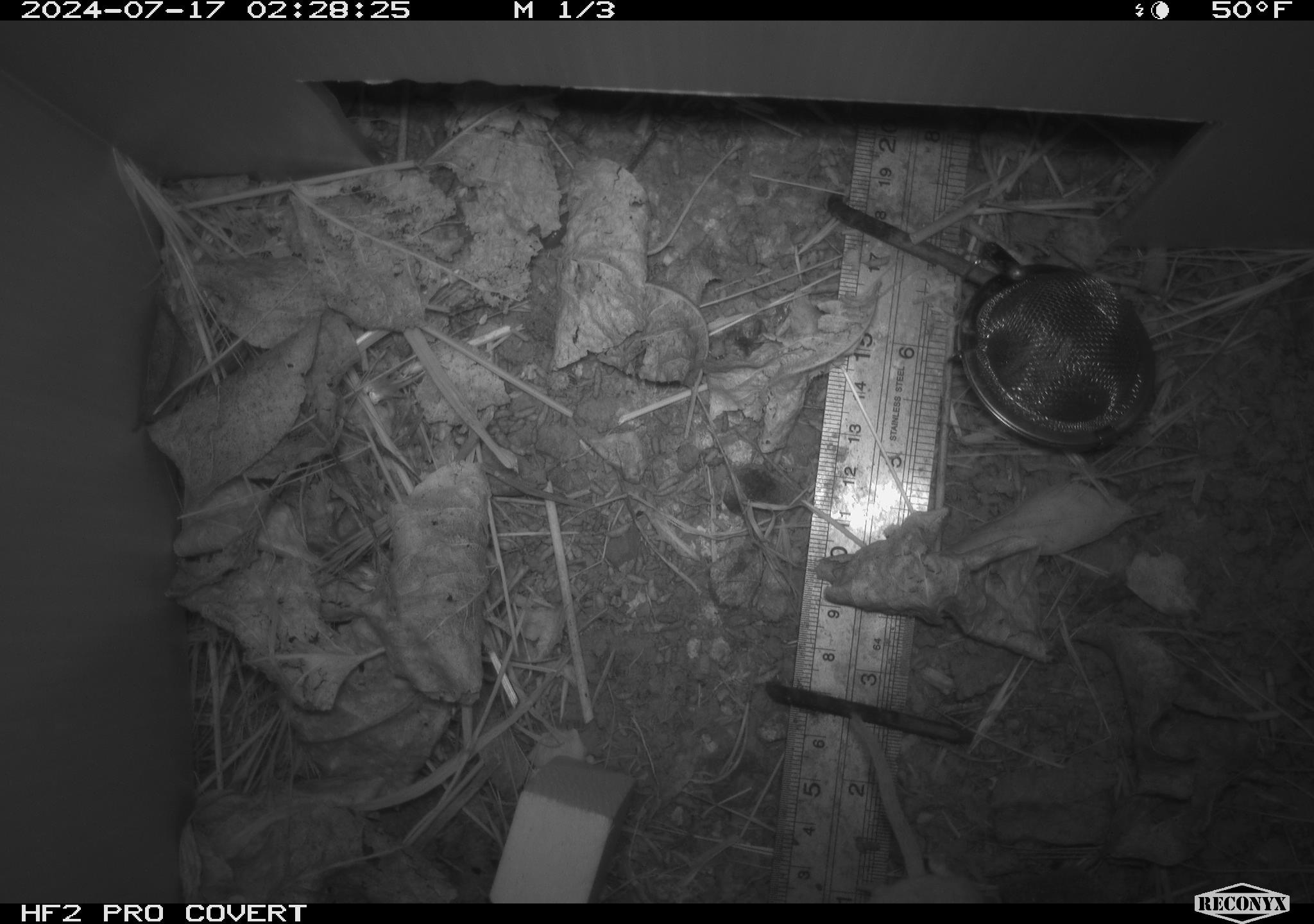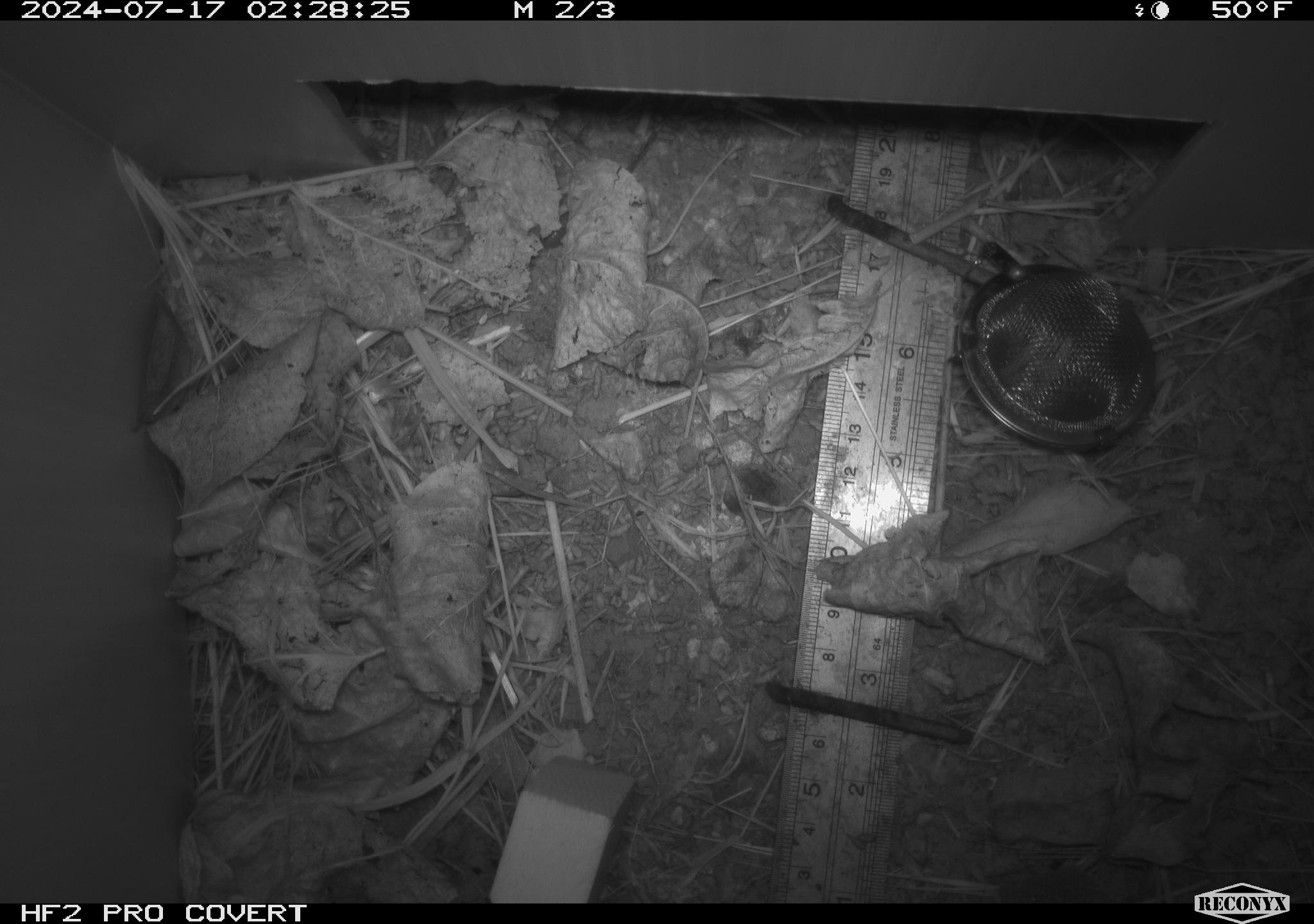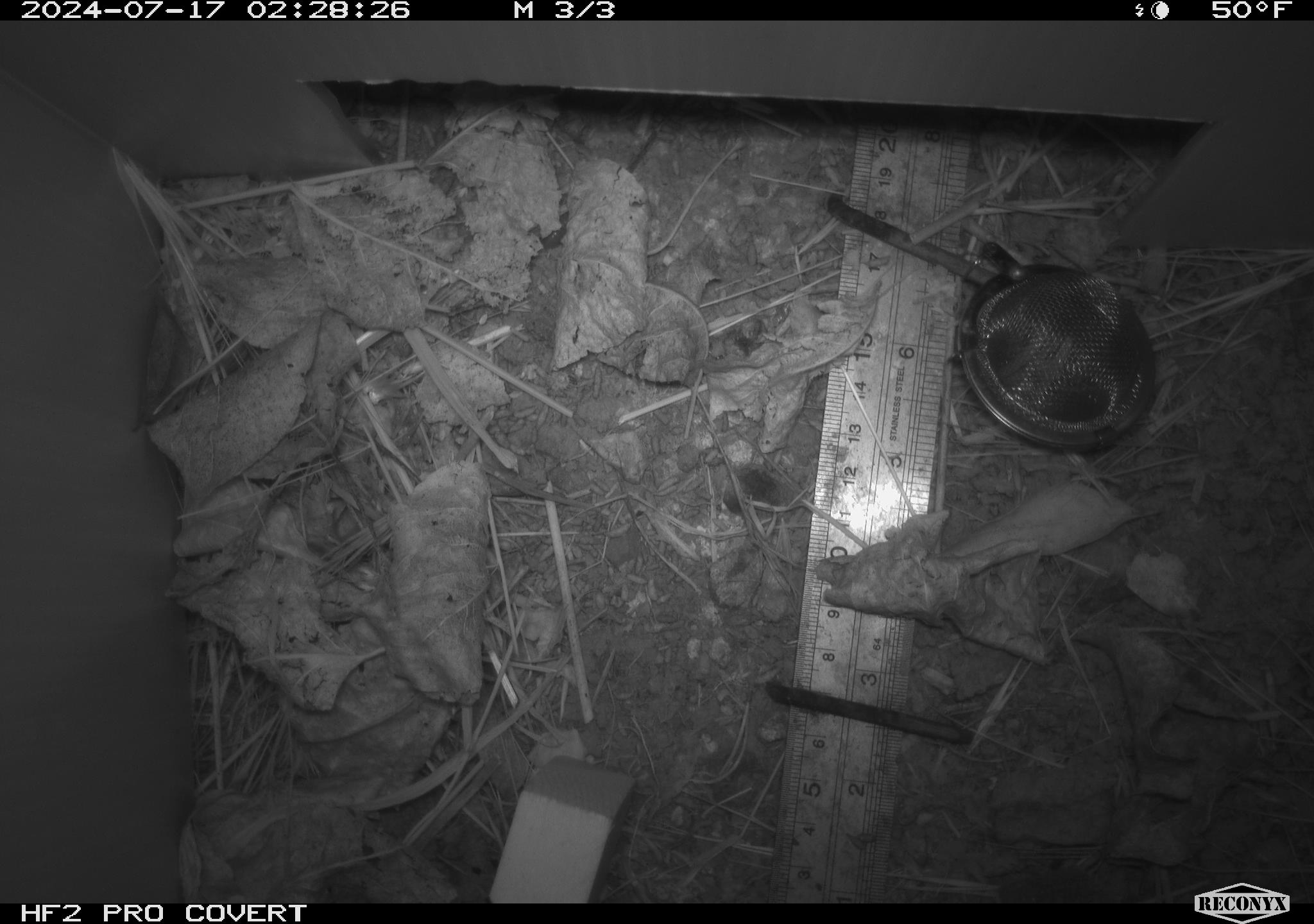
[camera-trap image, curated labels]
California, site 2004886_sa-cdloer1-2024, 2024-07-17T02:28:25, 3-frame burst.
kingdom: Animalia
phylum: Chordata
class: Mammalia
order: Rodentia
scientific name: Rodentia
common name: mouse species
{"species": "mouse species (Rodentia)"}